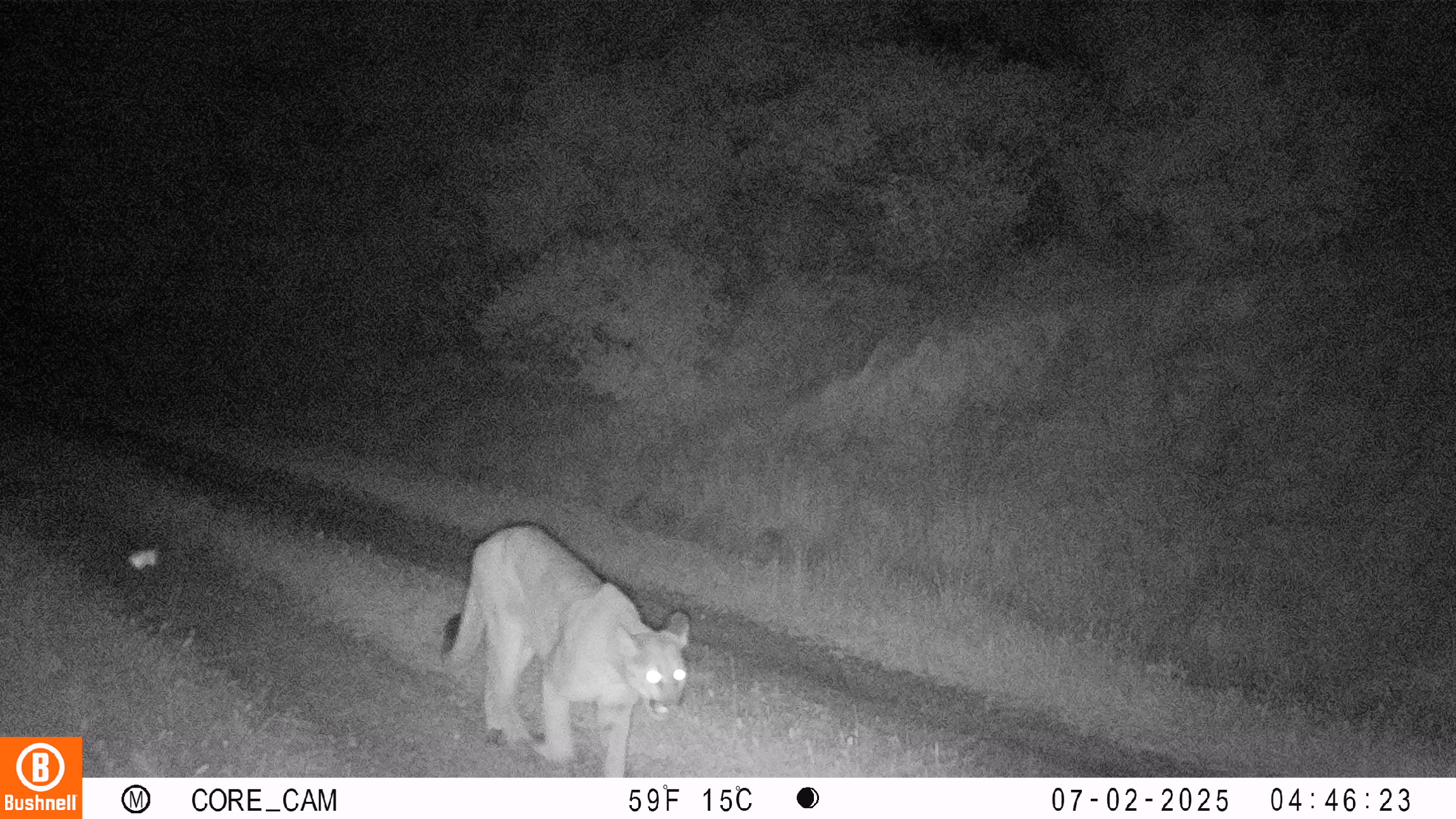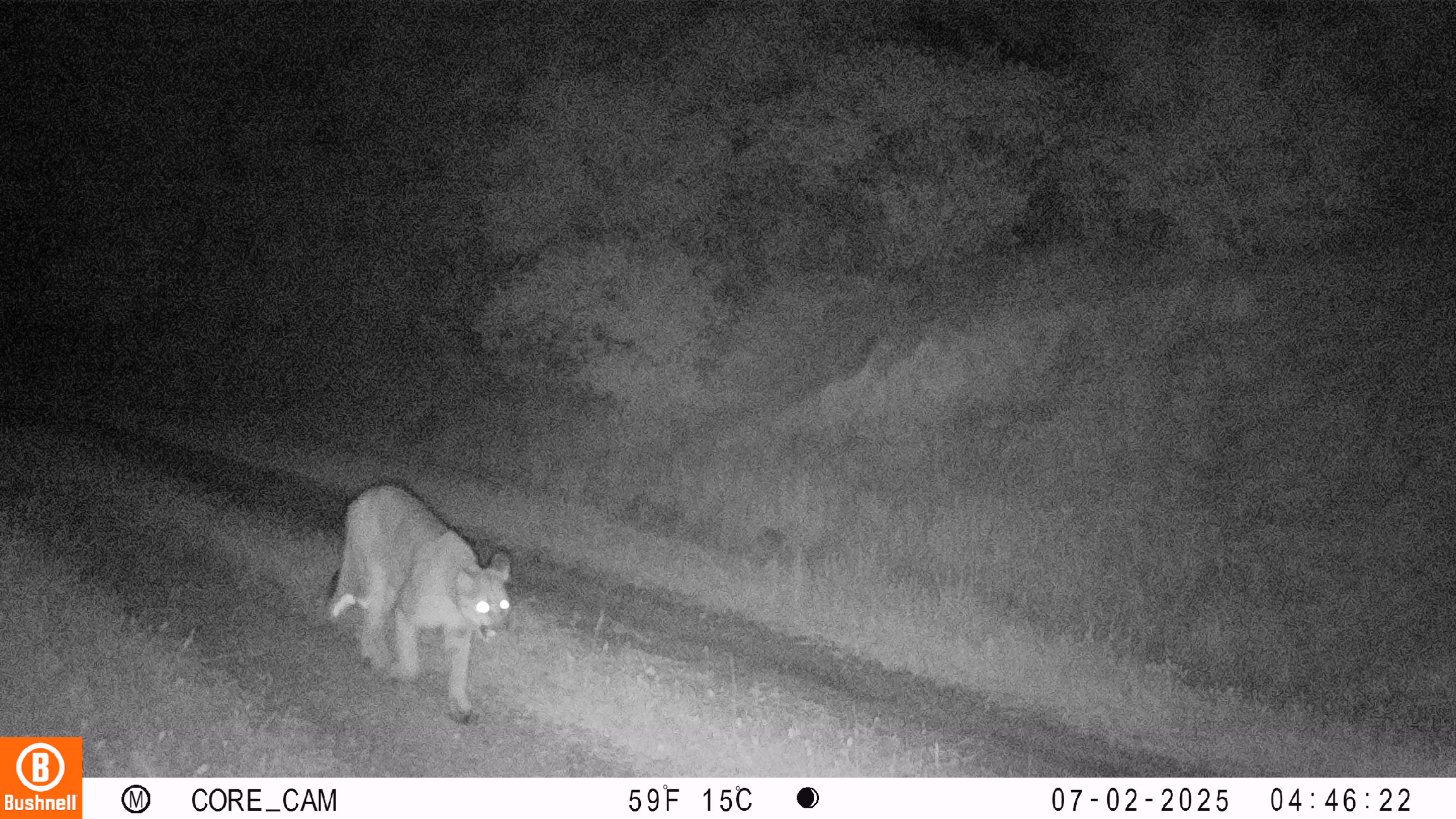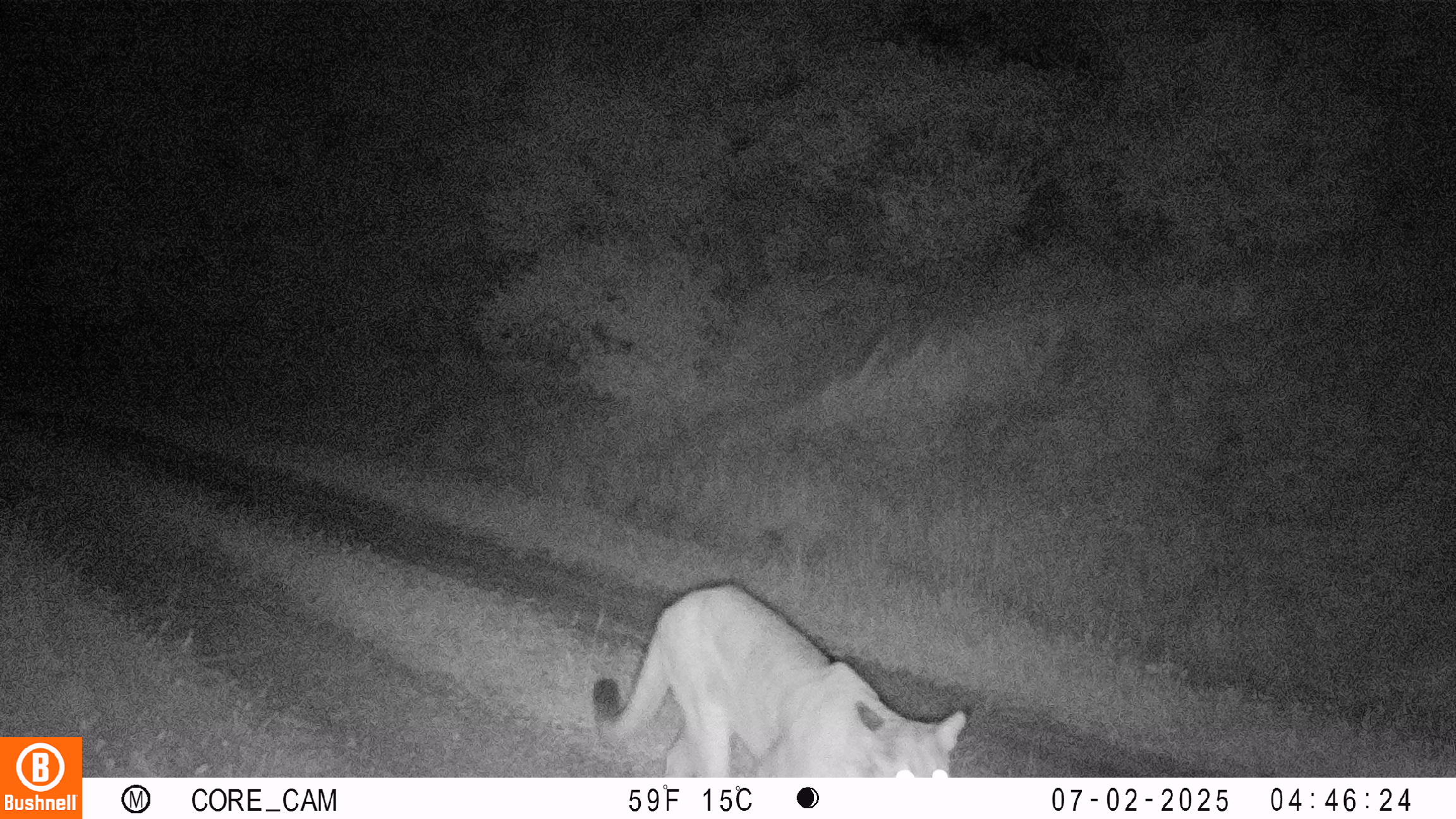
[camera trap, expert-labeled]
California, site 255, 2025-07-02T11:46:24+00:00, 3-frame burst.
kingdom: Animalia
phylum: Chordata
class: Mammalia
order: Carnivora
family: Felidae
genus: Puma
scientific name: Puma concolor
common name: puma